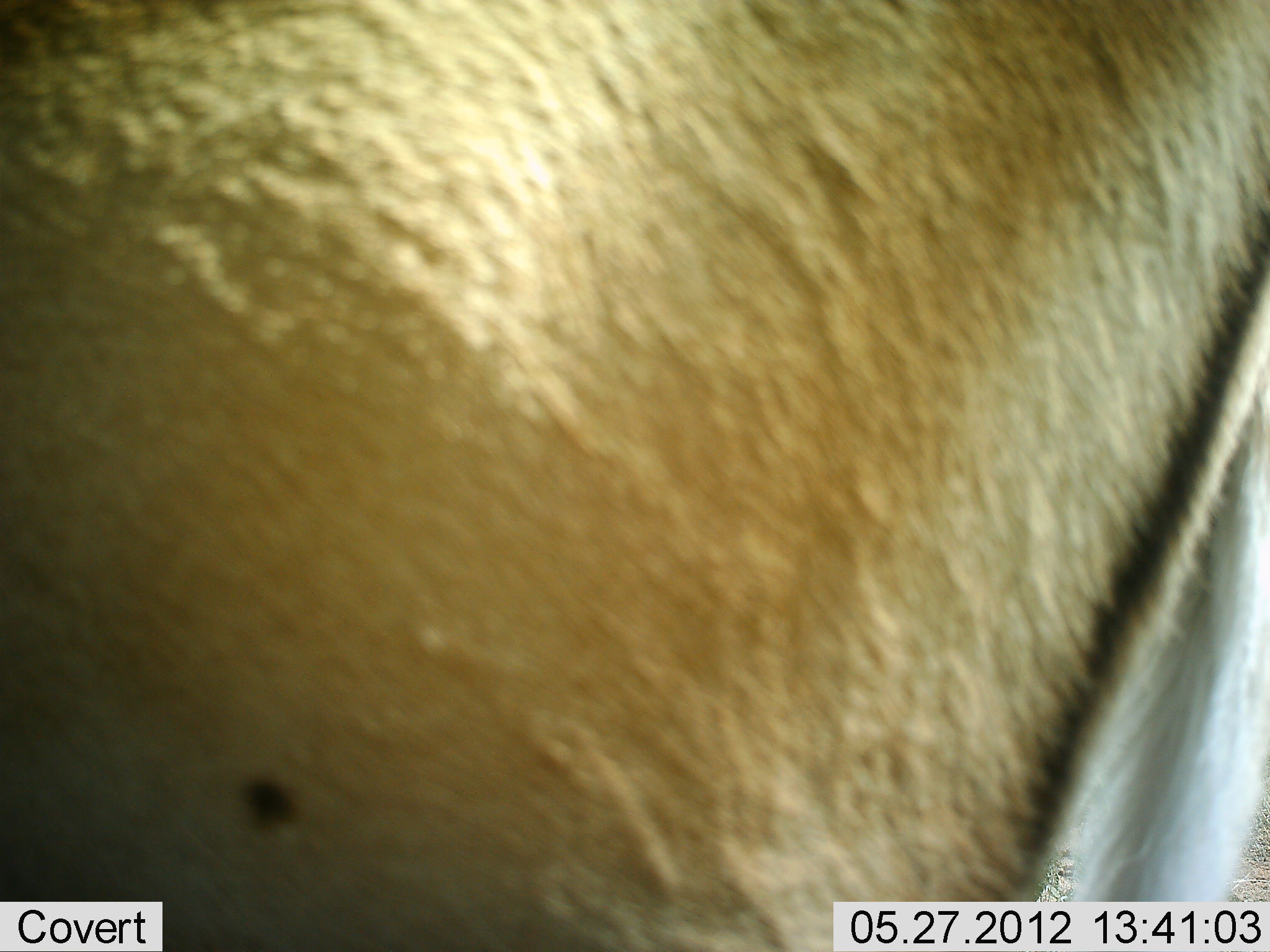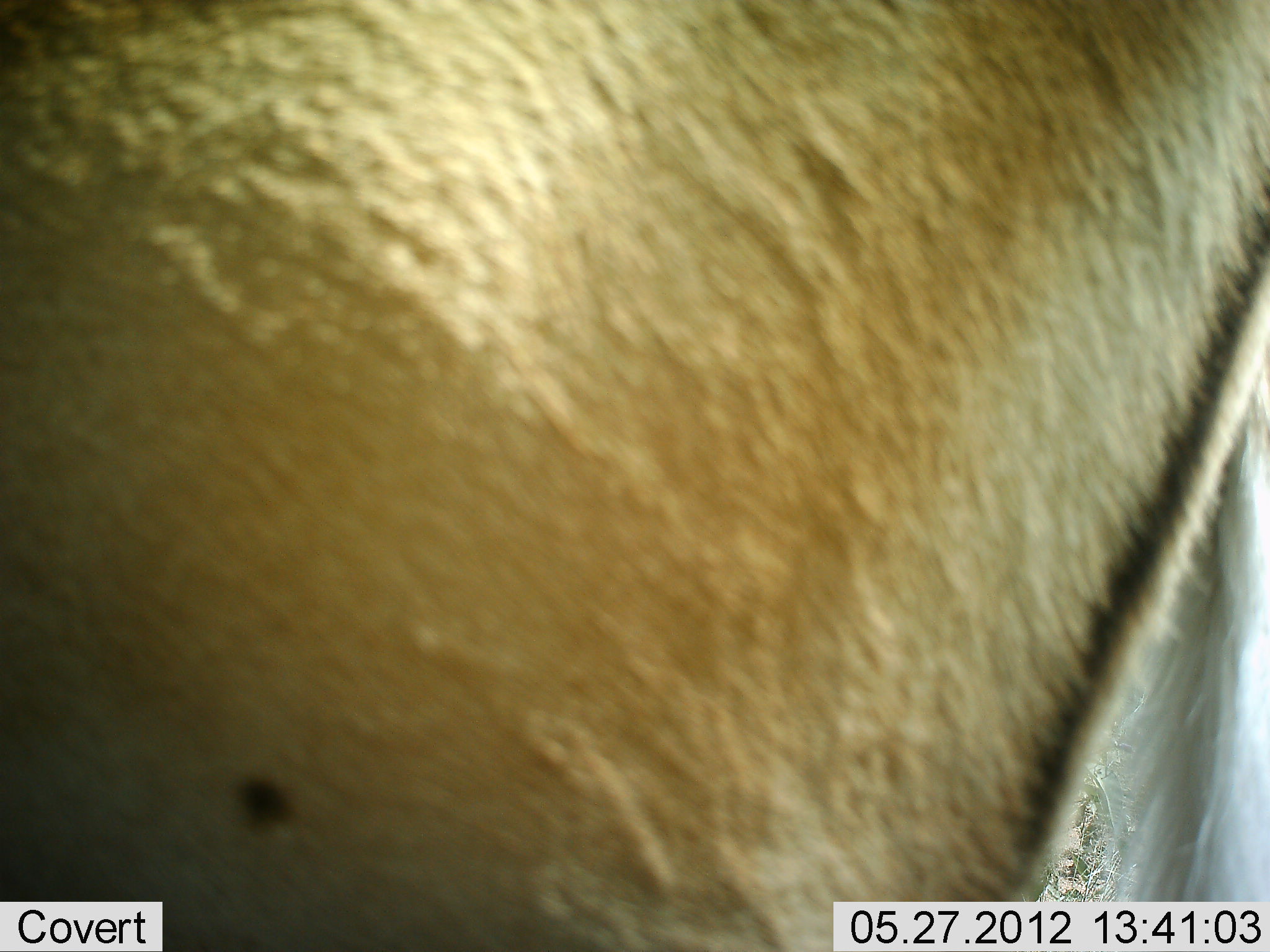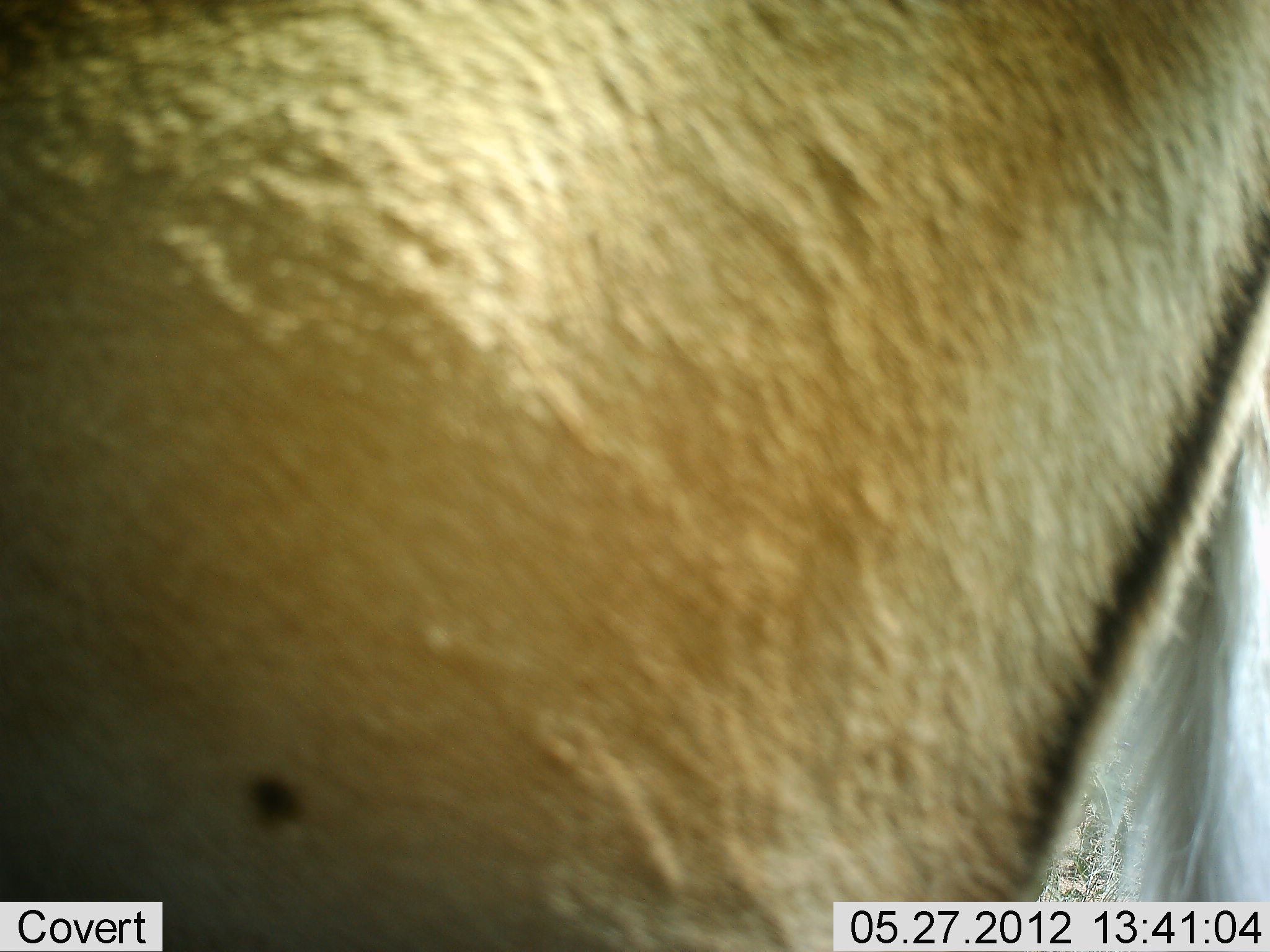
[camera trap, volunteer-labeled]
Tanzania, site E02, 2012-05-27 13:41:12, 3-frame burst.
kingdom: Animalia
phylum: Chordata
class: Mammalia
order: Artiodactyla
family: Bovidae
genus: Aepyceros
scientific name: Aepyceros melampus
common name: impala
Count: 1.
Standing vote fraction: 100%.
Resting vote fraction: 0%.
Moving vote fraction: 0%.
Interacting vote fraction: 0%.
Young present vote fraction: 0%.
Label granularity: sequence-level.